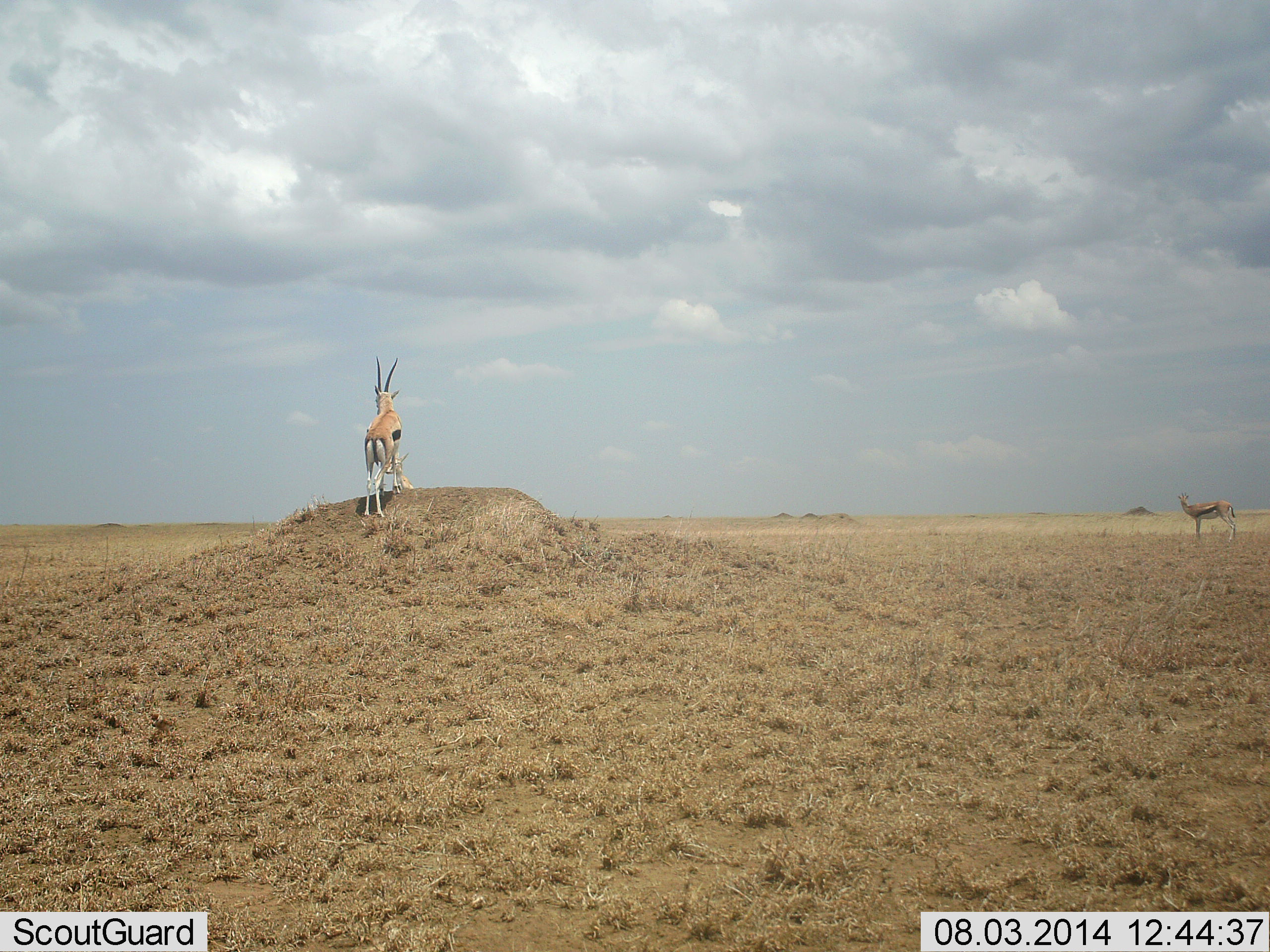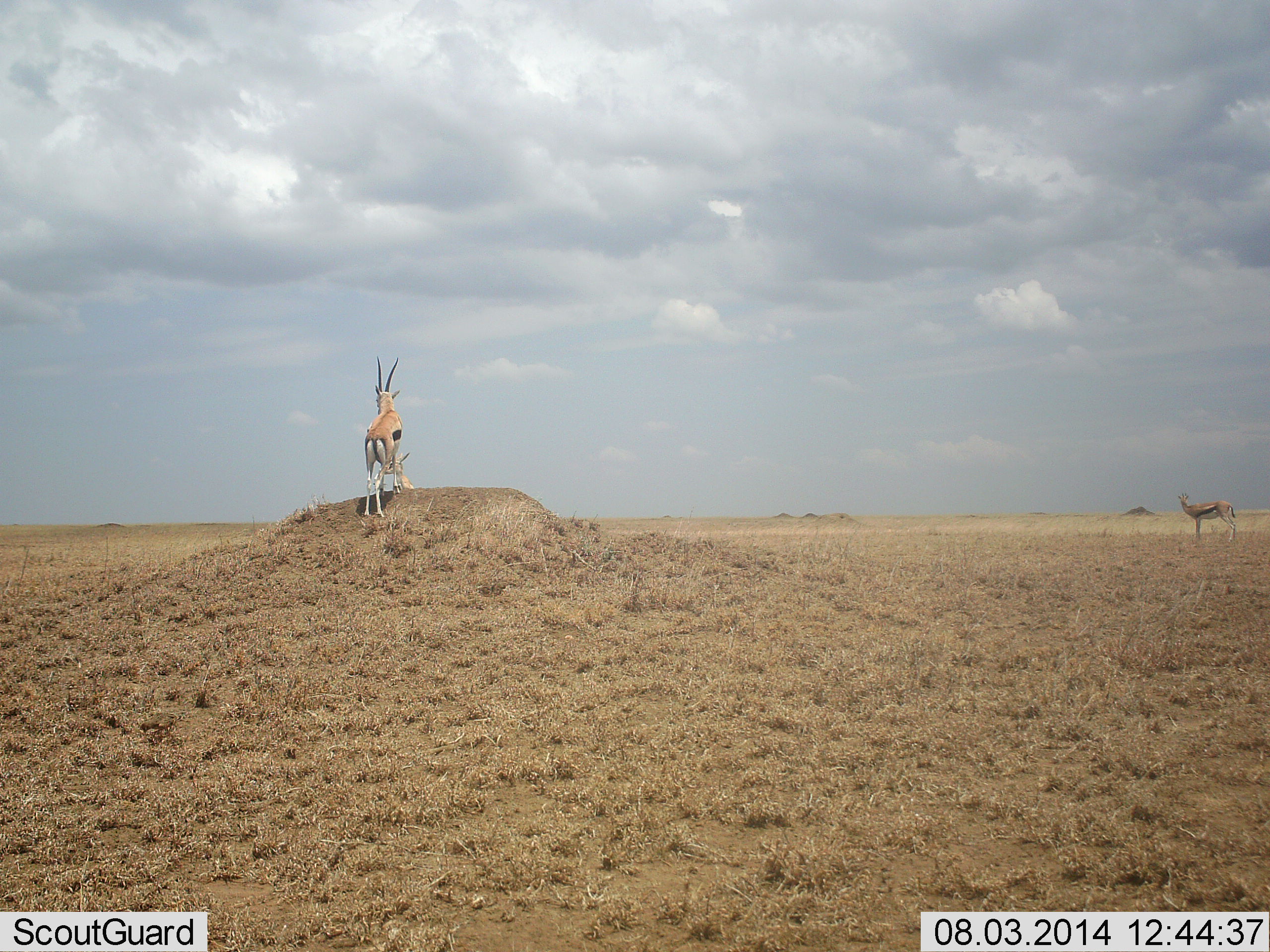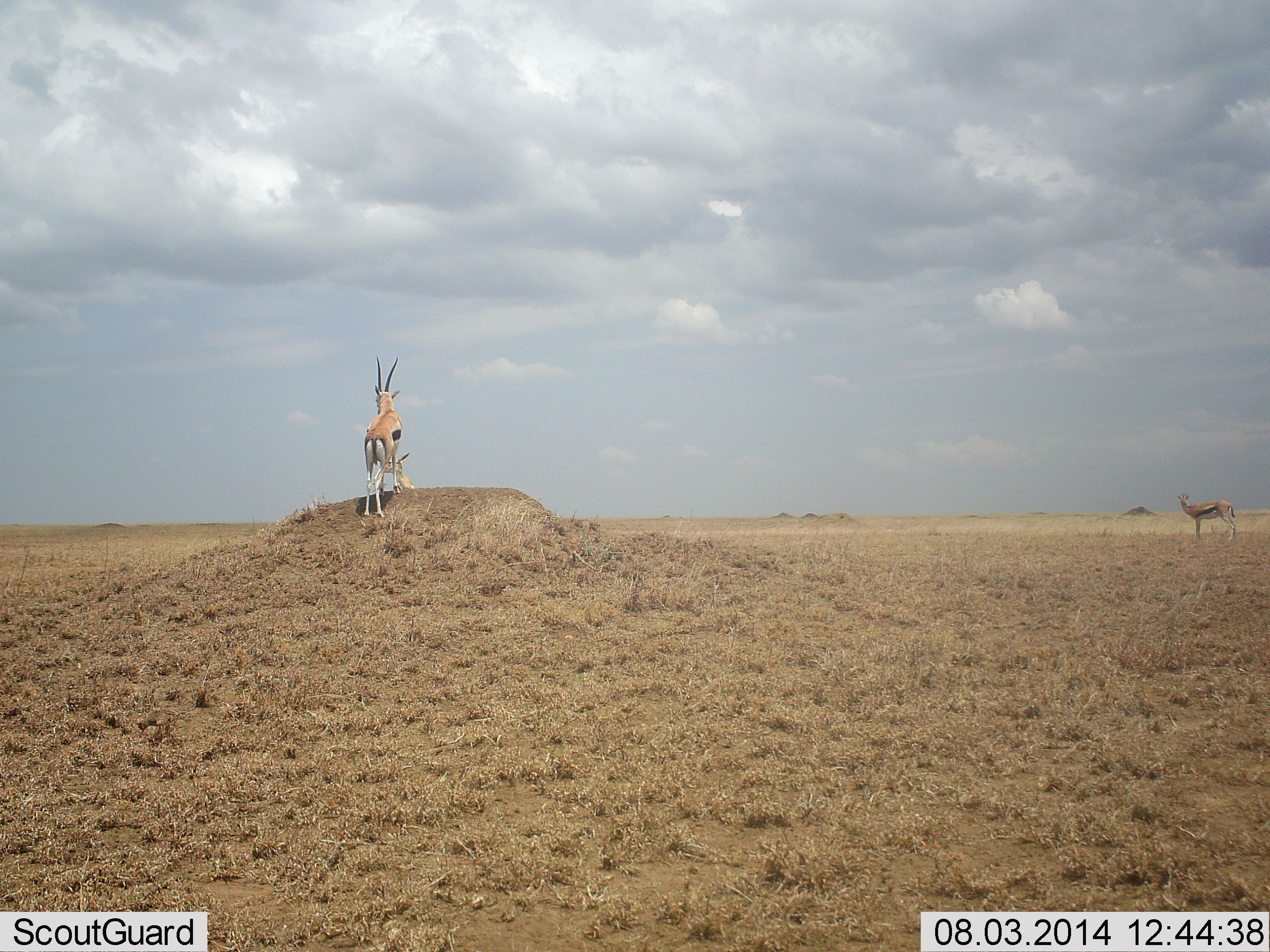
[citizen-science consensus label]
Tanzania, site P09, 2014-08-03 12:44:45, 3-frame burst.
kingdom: Animalia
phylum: Chordata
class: Mammalia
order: Artiodactyla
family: Bovidae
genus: Eudorcas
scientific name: Eudorcas thomsonii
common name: thomson's gazelle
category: gazellethomsons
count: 3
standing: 92%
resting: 8%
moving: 0%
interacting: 8%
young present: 0%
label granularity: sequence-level